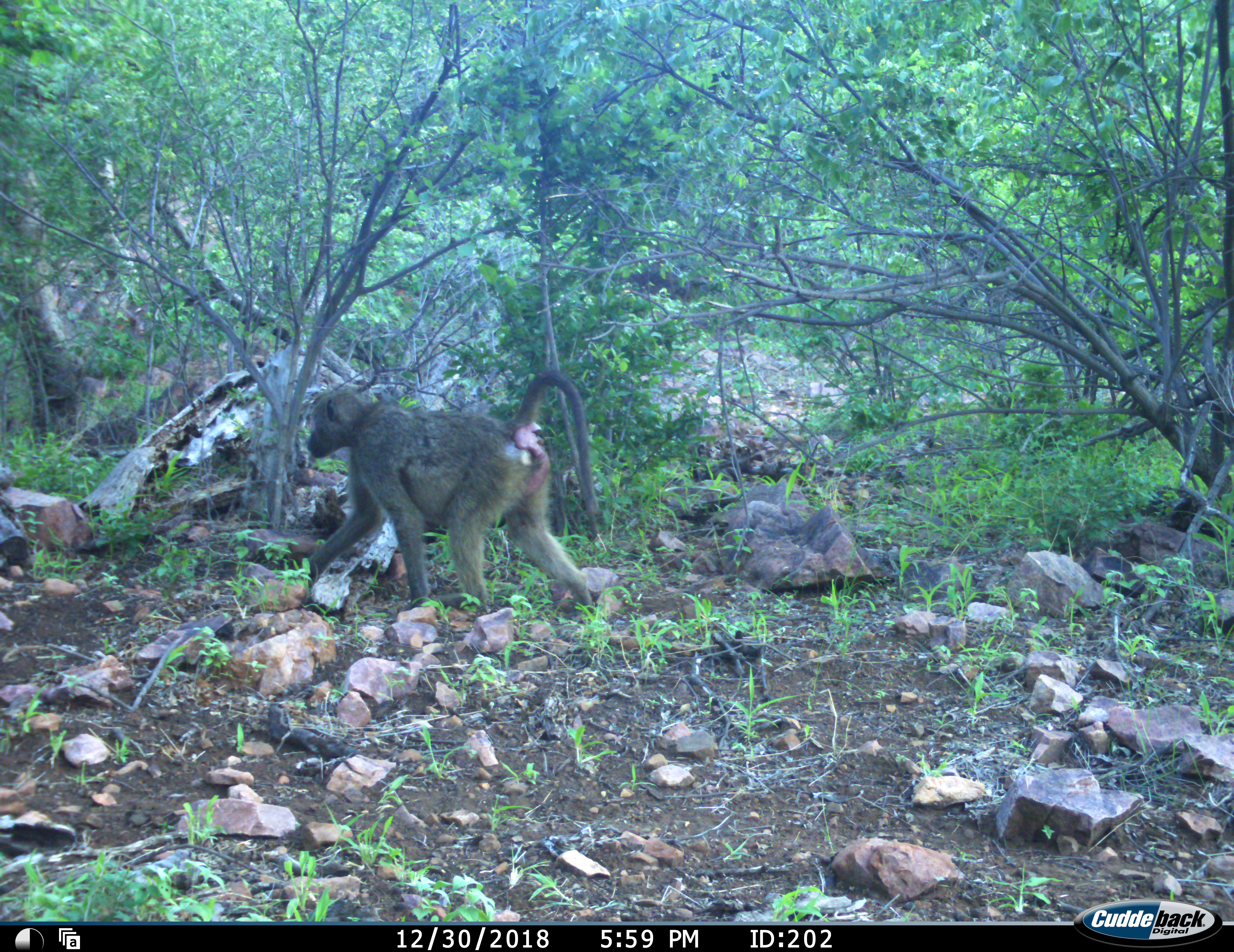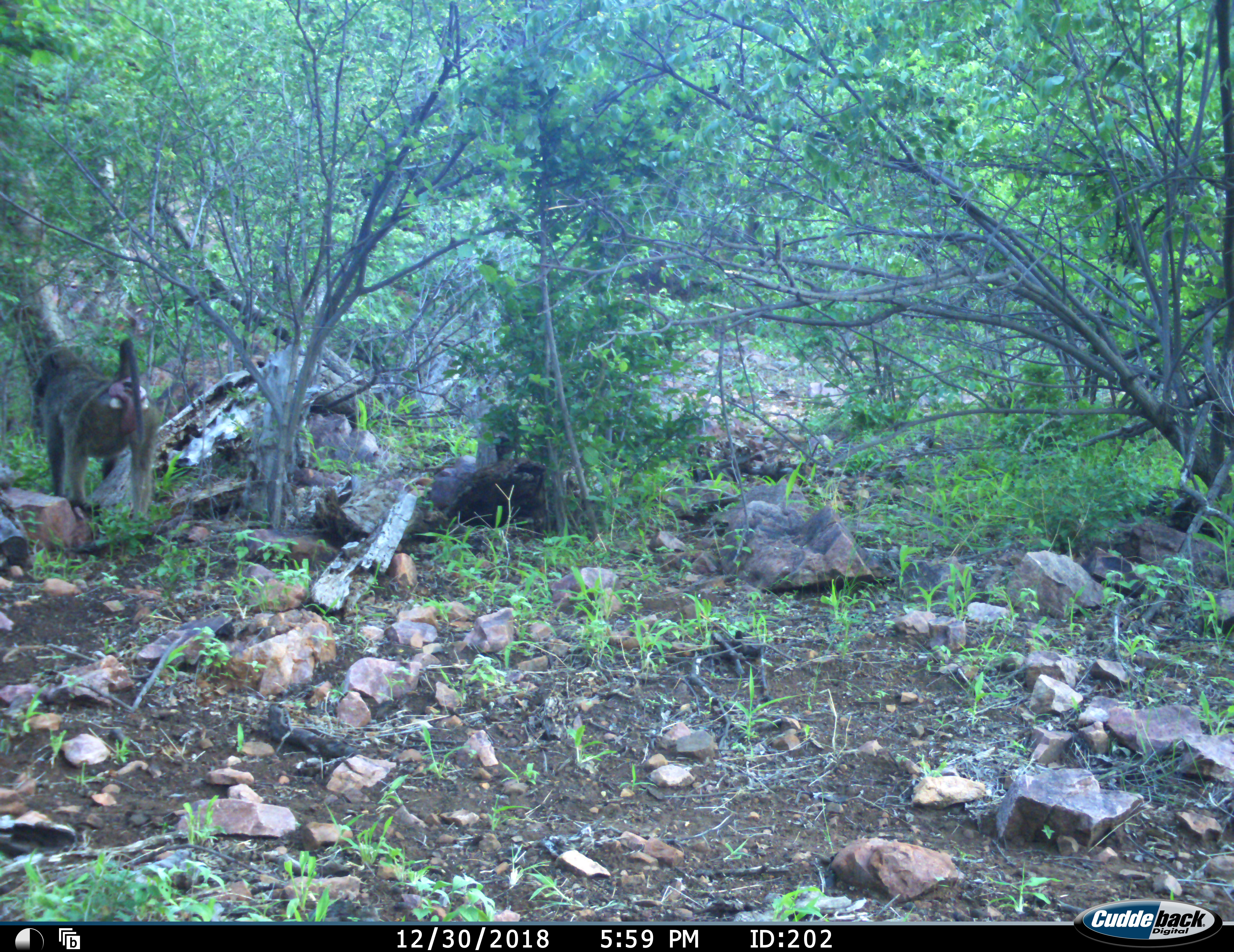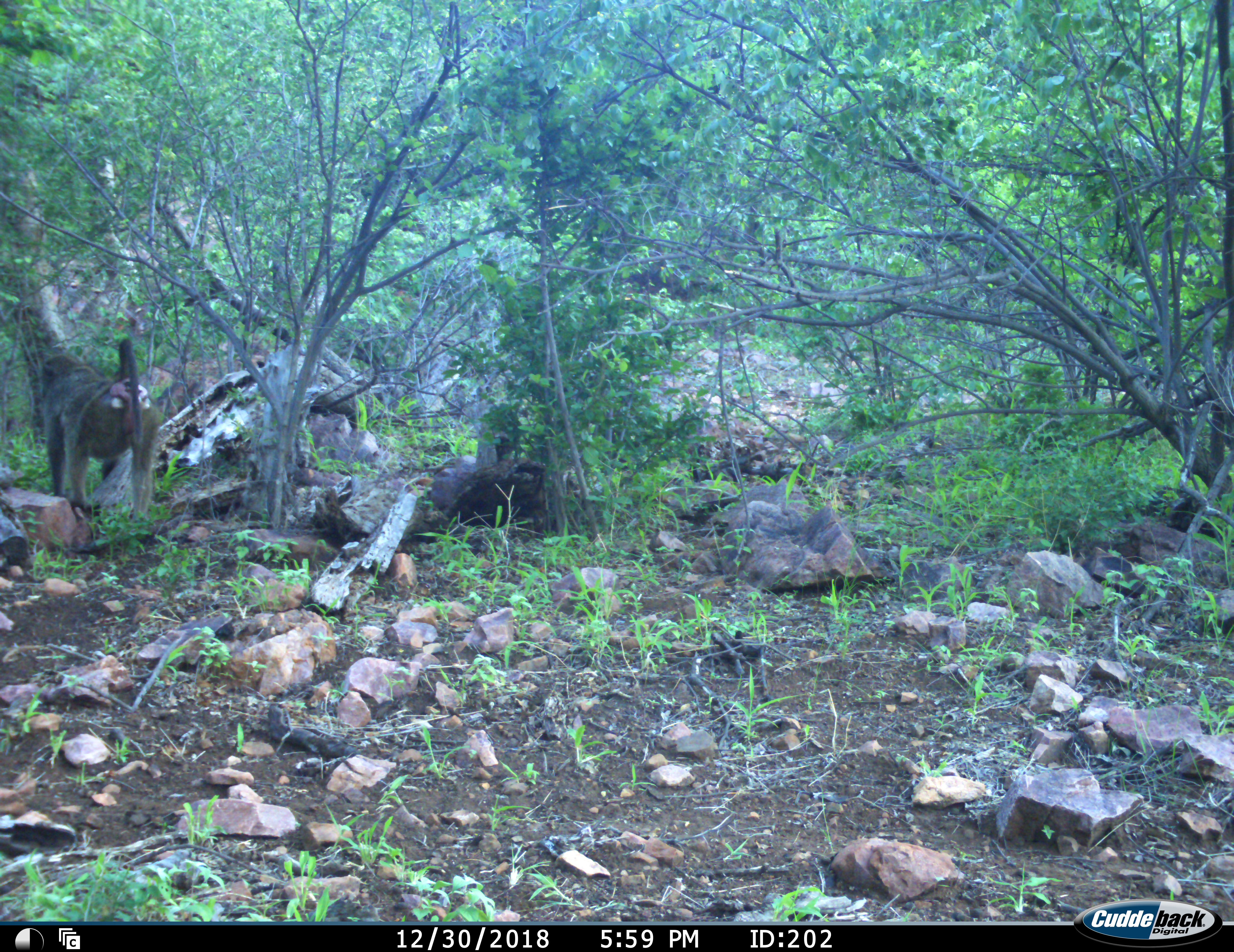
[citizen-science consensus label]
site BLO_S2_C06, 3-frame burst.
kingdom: Animalia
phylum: Chordata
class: Mammalia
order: Primates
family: Cercopithecidae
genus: Papio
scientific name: Papio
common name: baboon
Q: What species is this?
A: Baboon (Papio).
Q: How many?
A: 1.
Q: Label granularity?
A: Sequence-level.